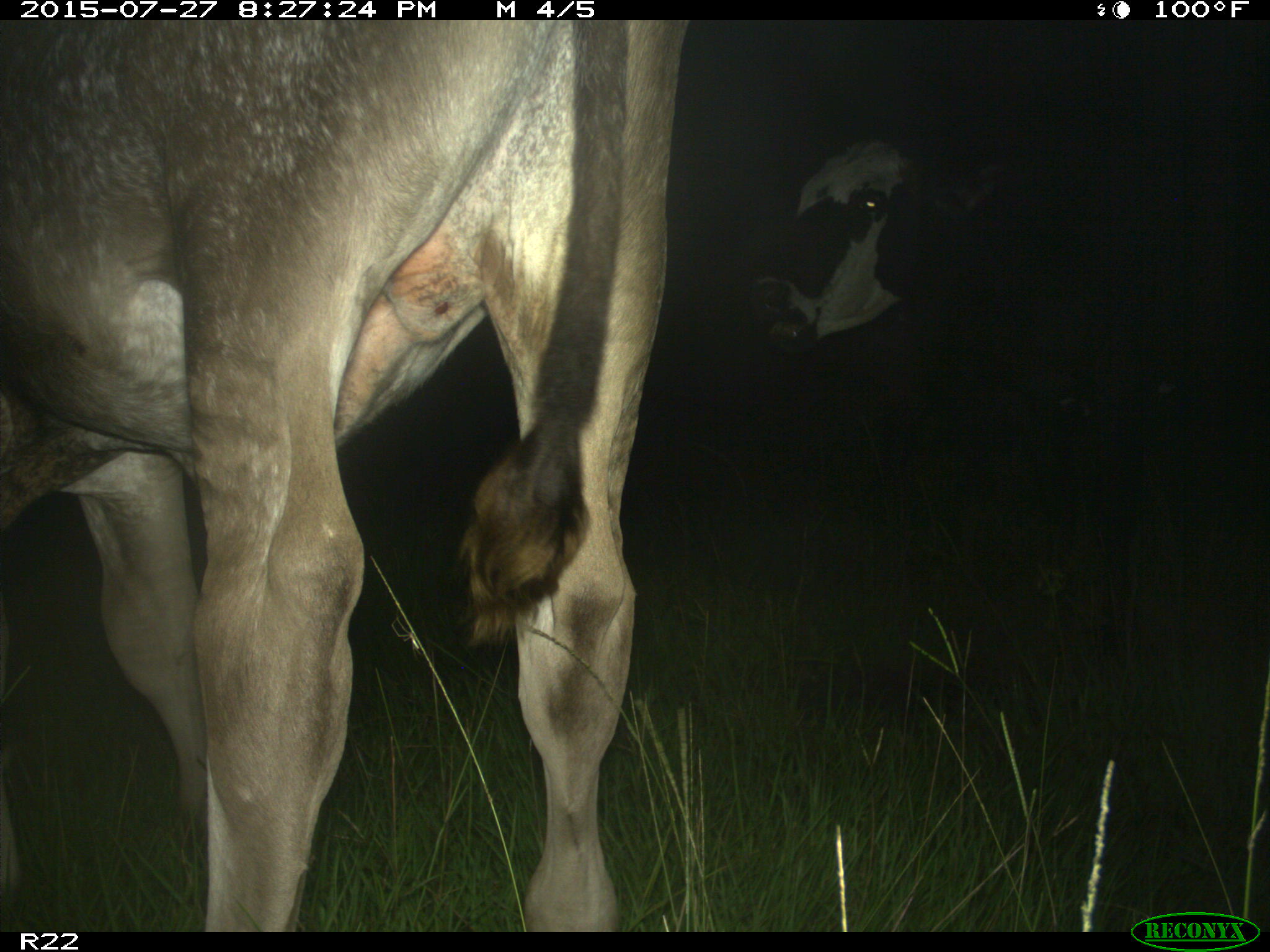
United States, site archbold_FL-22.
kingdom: Animalia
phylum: Chordata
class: Mammalia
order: Artiodactyla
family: Bovidae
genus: Bos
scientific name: Bos taurus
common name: domestic cow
Bos taurus (domestic cow).